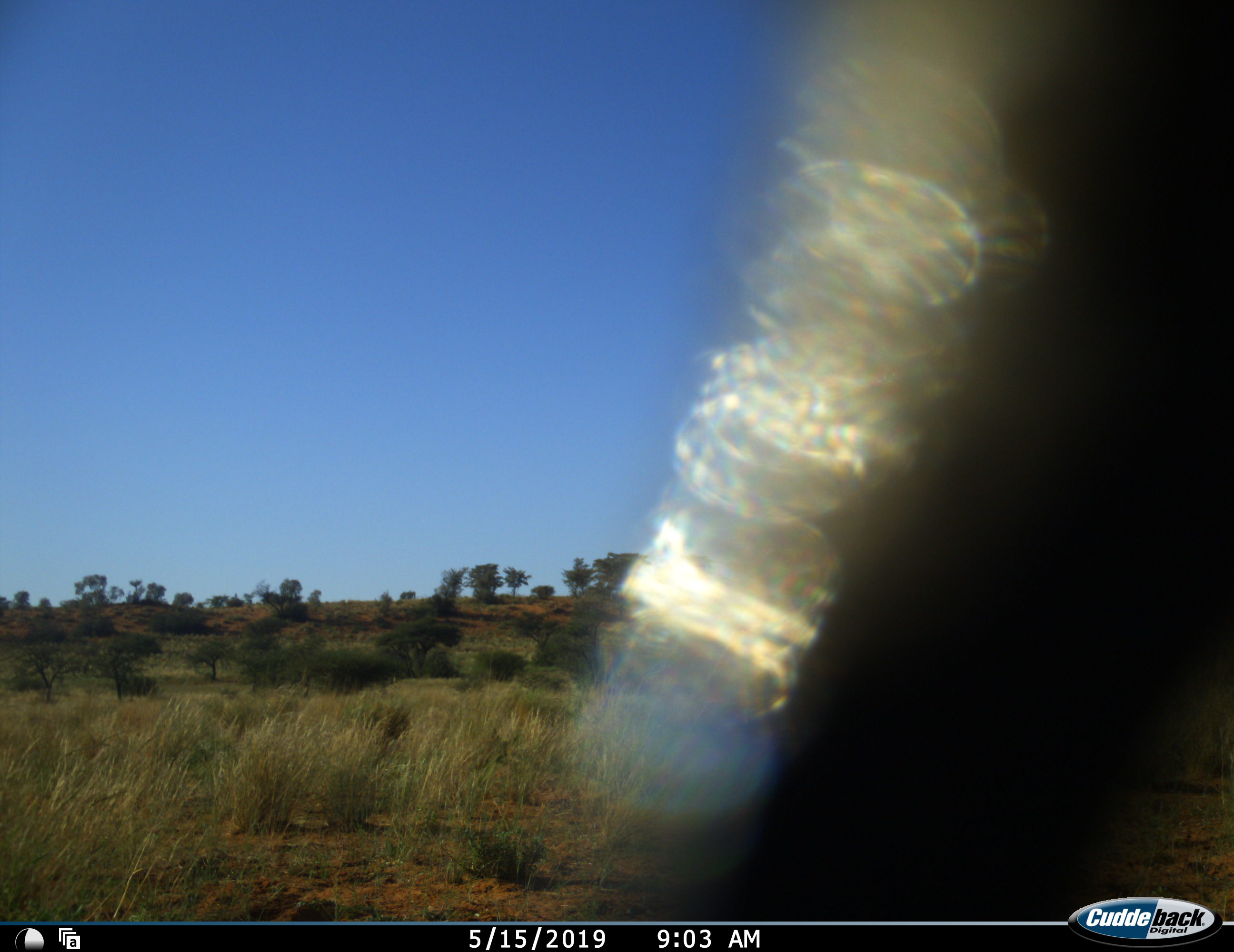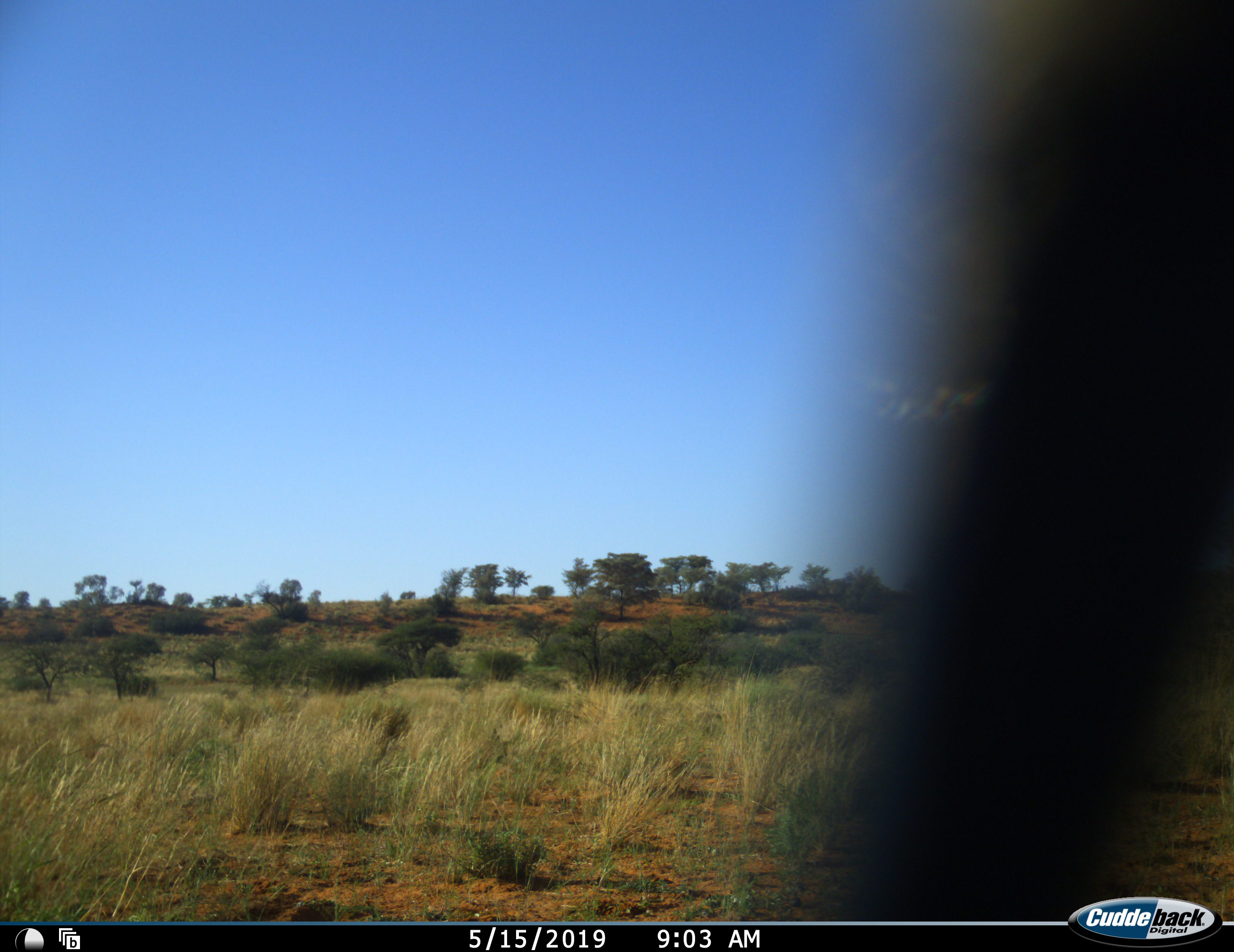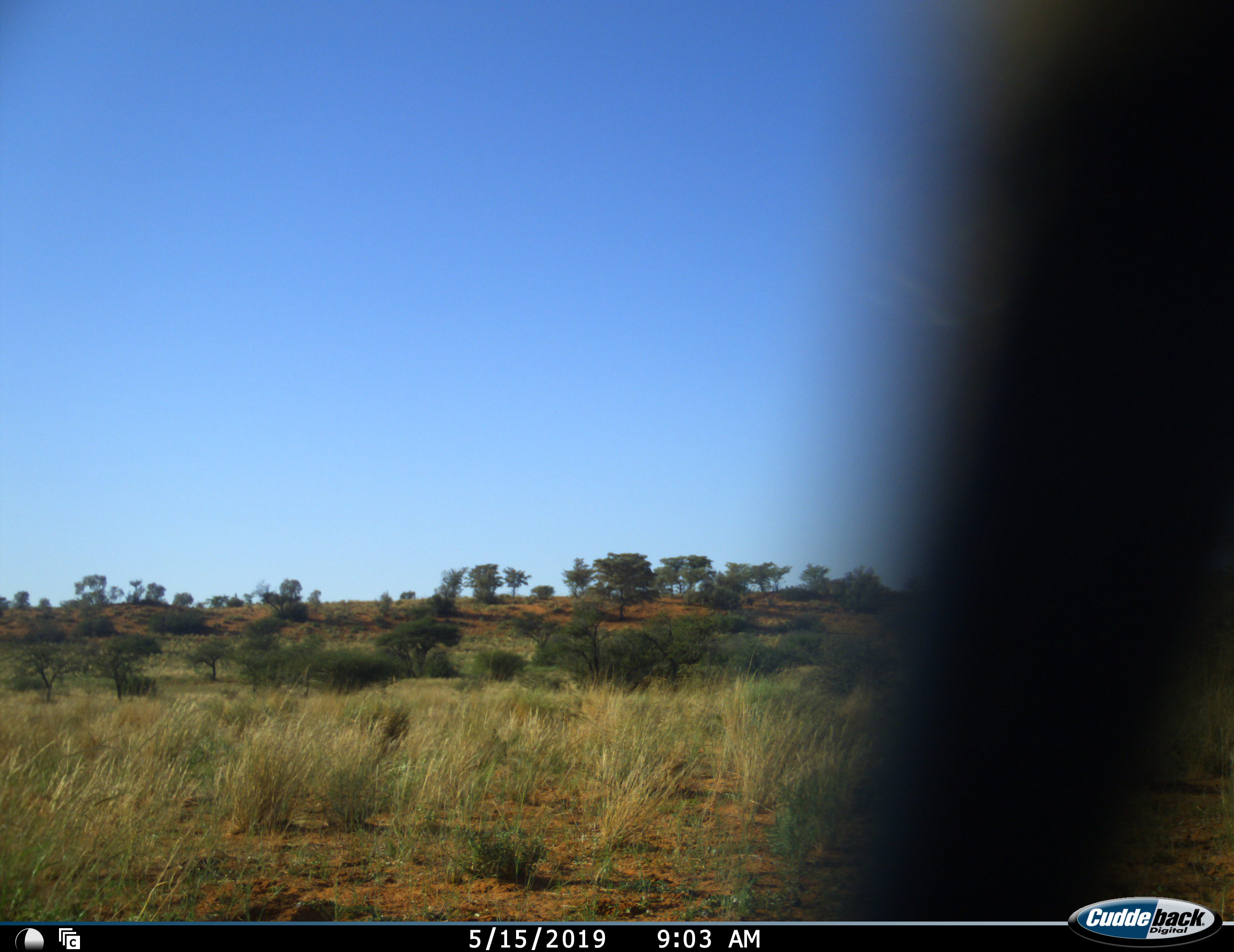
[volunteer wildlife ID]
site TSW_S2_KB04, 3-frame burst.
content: unidentified animal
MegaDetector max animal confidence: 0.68